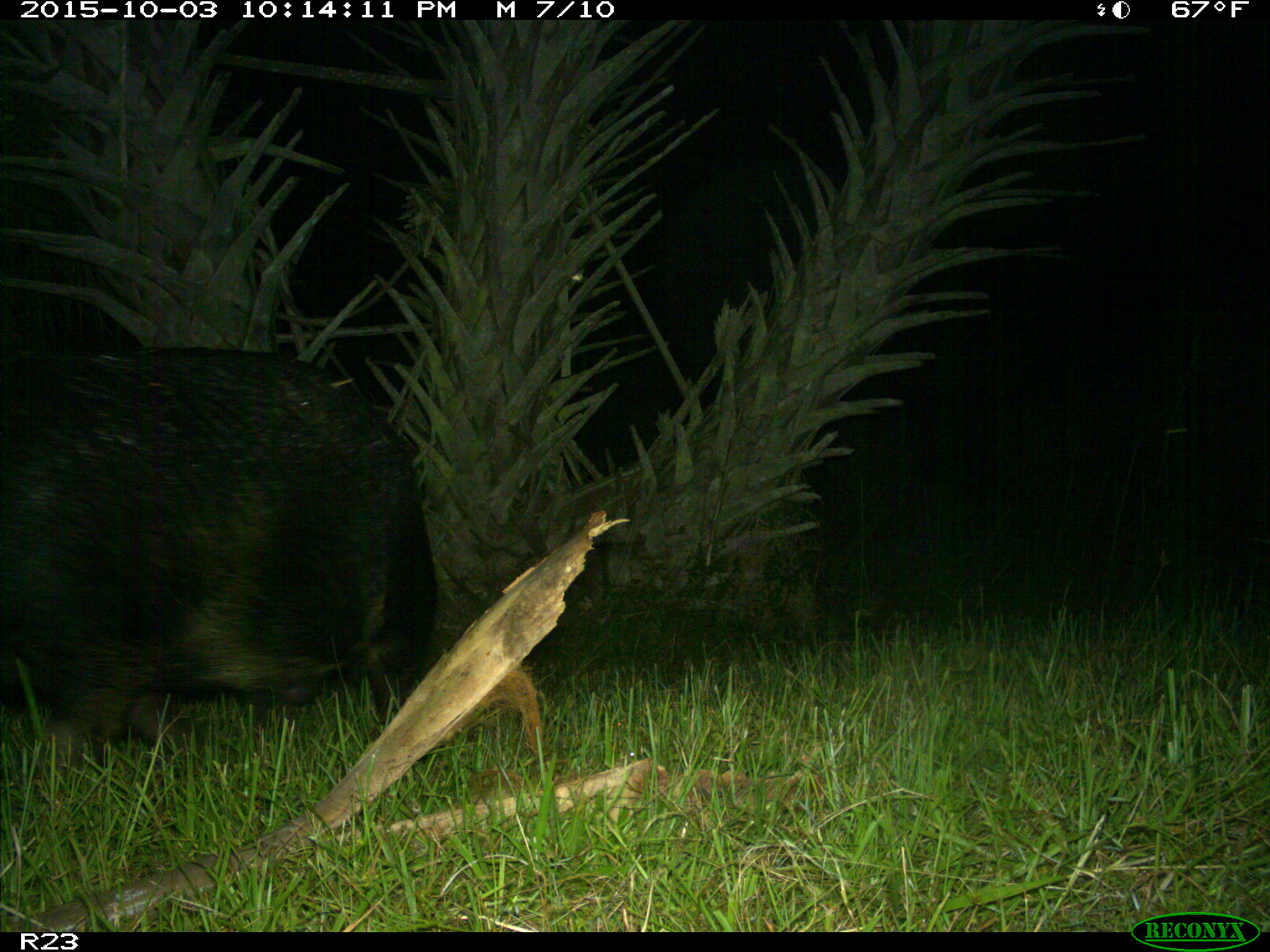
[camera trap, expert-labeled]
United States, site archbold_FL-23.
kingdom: Animalia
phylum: Chordata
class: Mammalia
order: Artiodactyla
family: Suidae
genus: Sus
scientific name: Sus scrofa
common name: wild boar